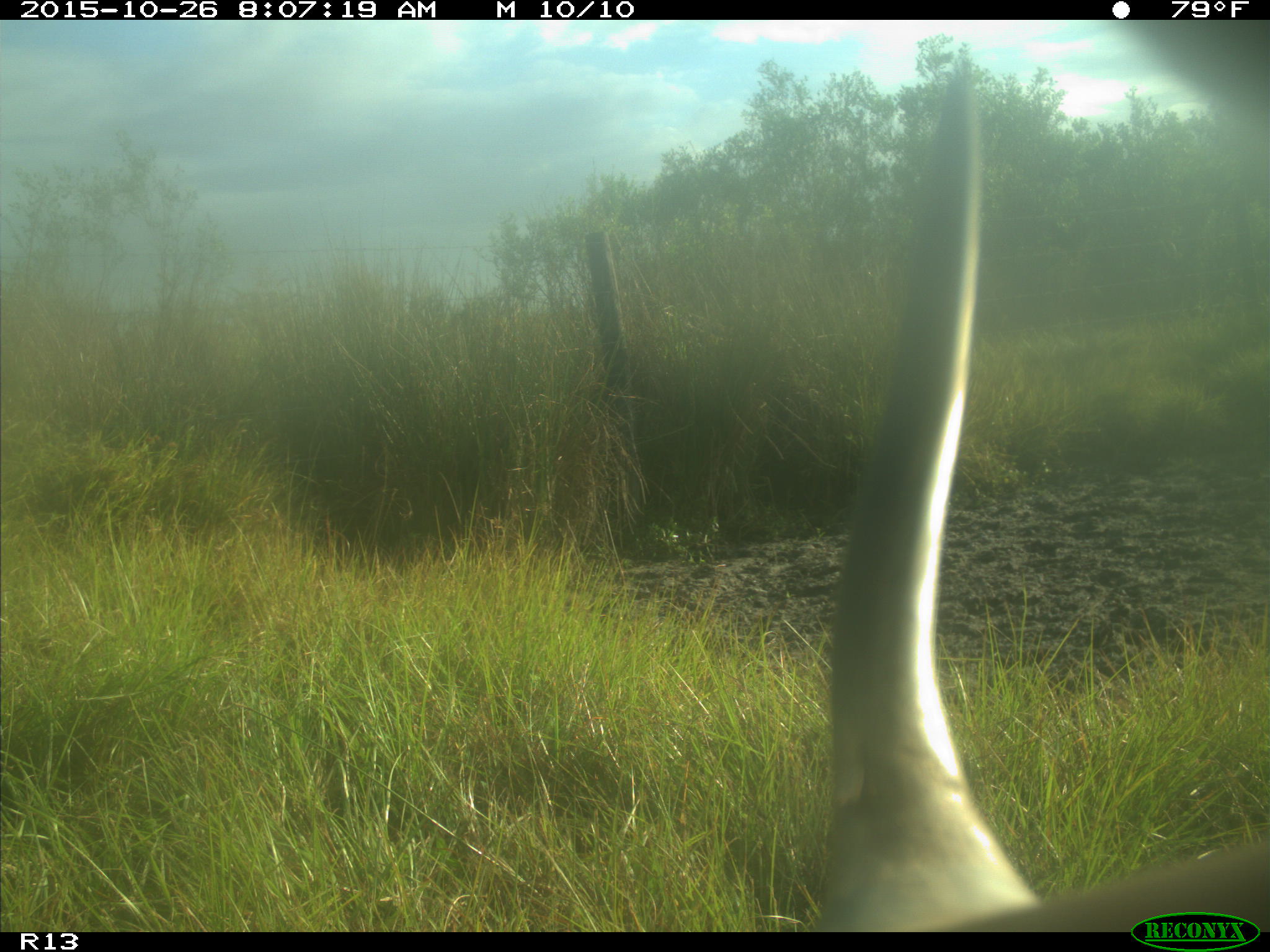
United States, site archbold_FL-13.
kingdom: Animalia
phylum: Chordata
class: Mammalia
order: Artiodactyla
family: Bovidae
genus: Bos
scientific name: Bos taurus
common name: domestic cow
Bos taurus (domestic cow).